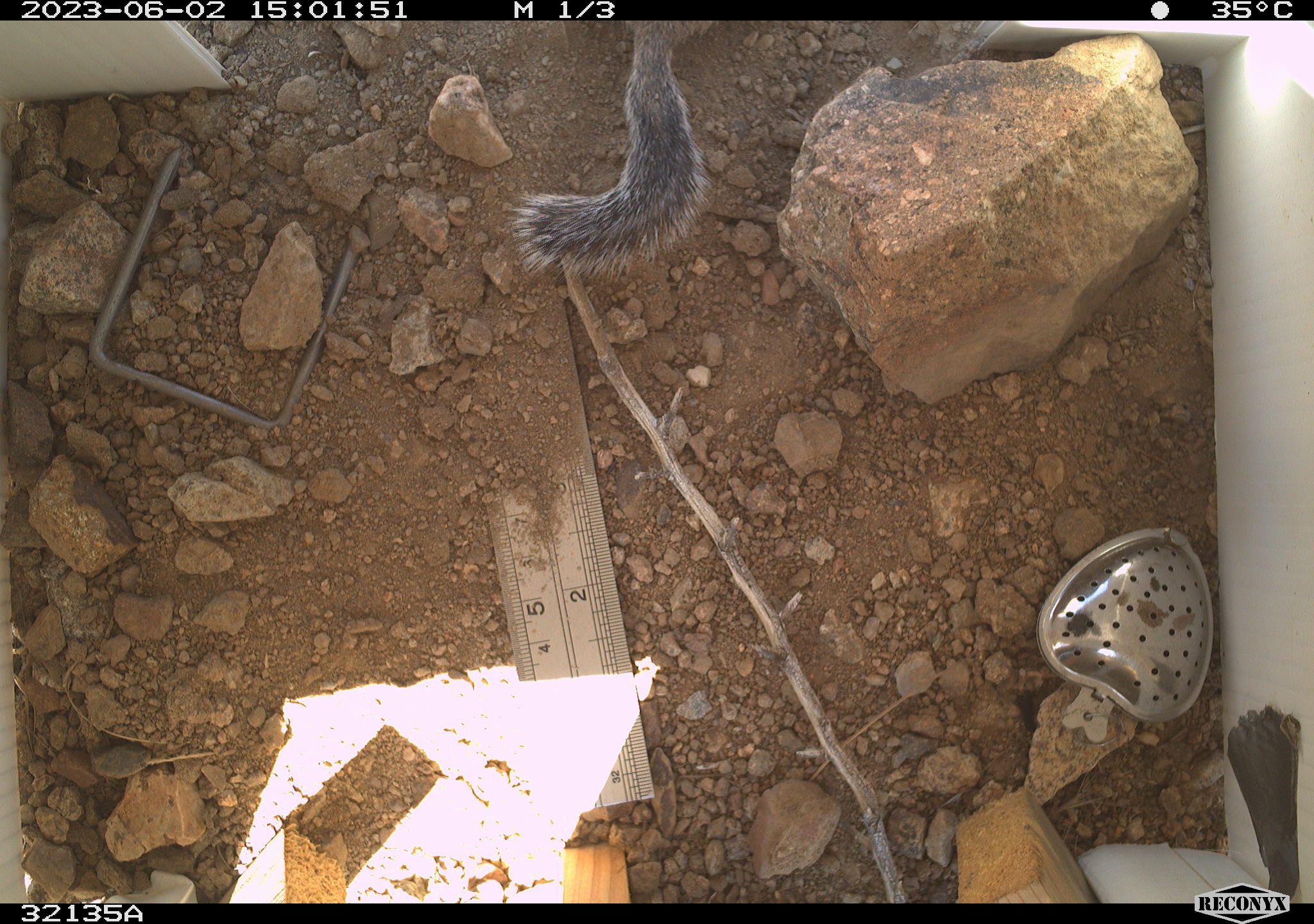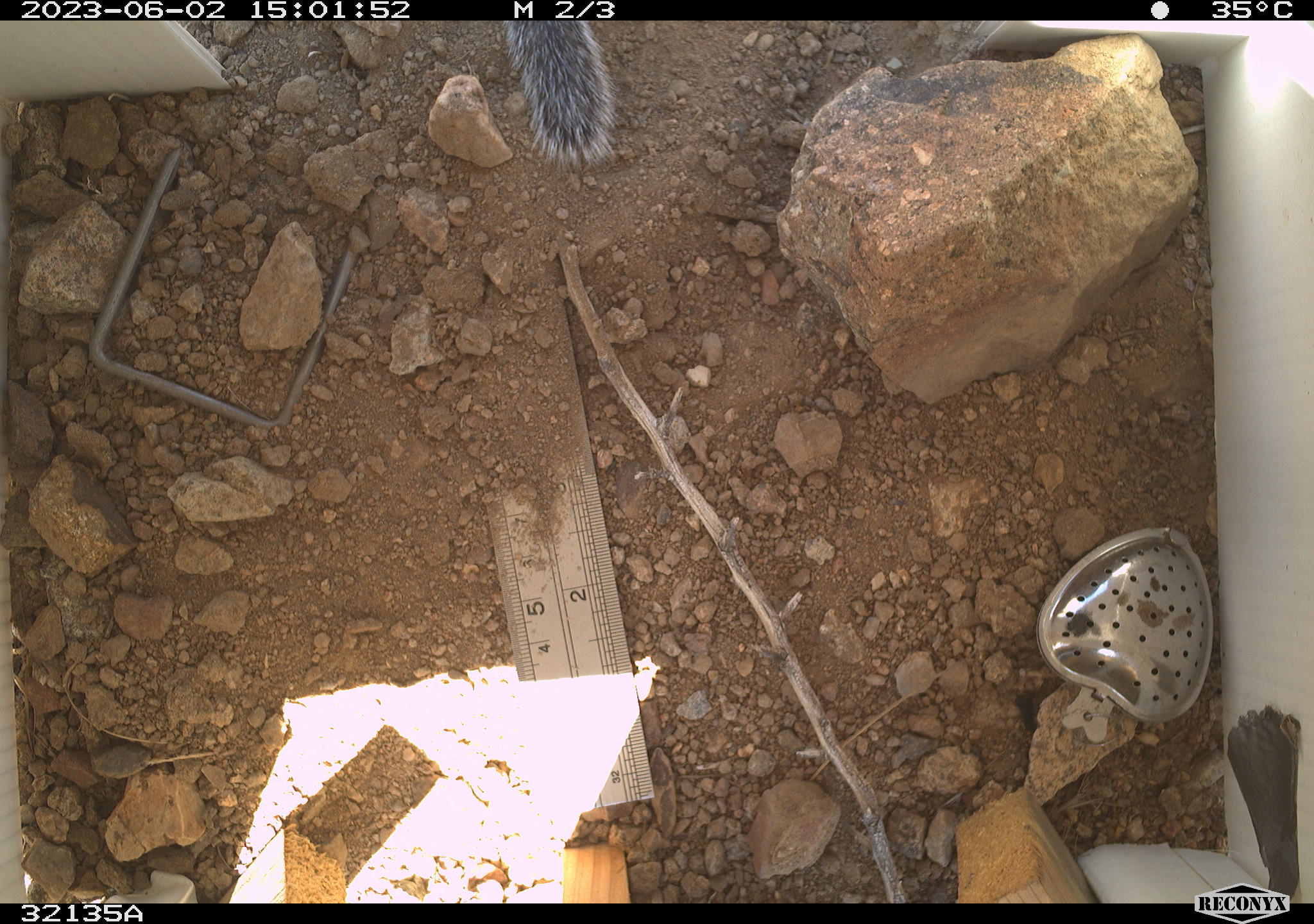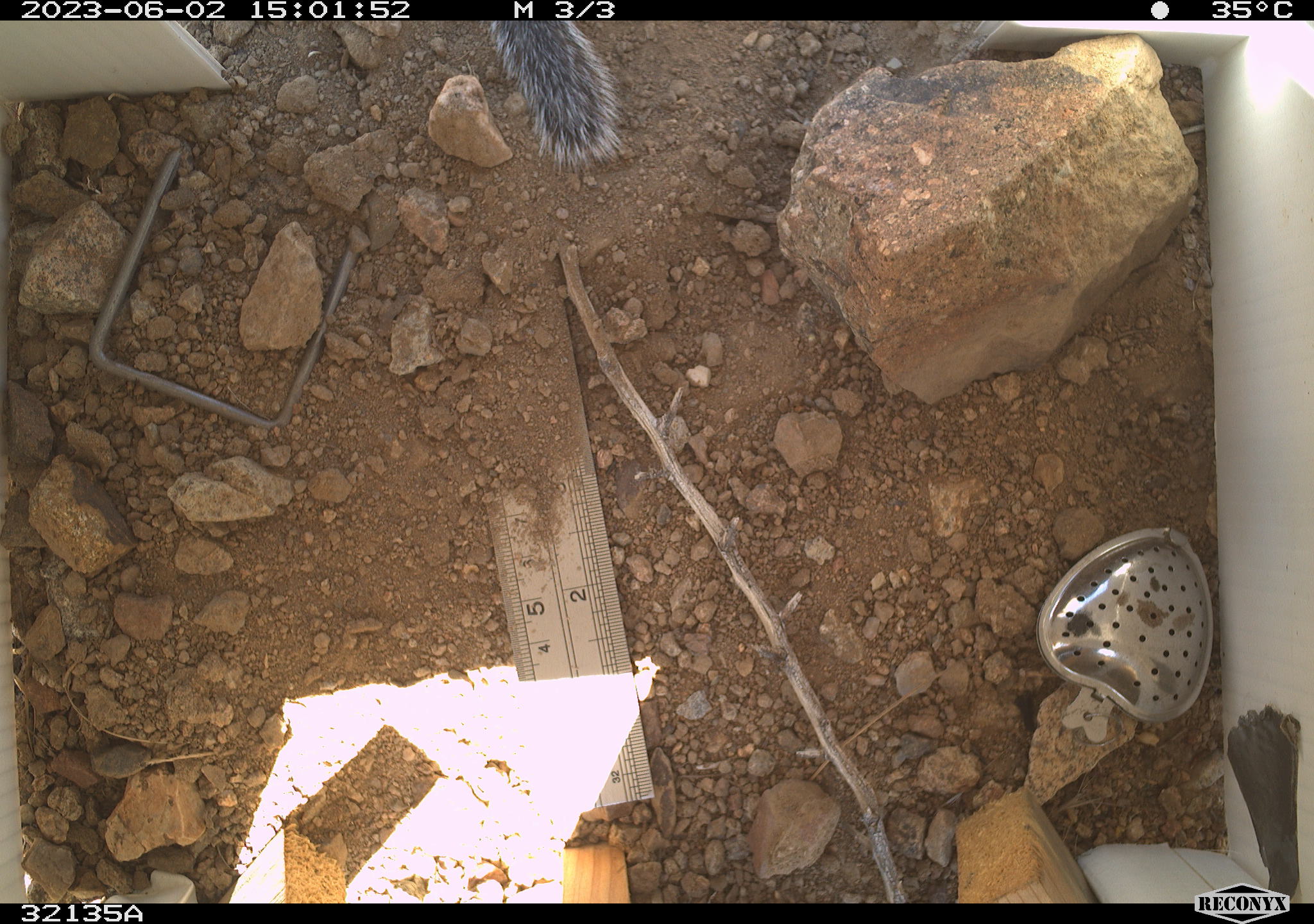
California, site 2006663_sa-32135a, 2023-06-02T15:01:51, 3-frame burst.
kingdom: Animalia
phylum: Chordata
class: Mammalia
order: Rodentia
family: Sciuridae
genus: Ammospermophilus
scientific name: Ammospermophilus leucurus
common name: white-tailed antelope squirrel